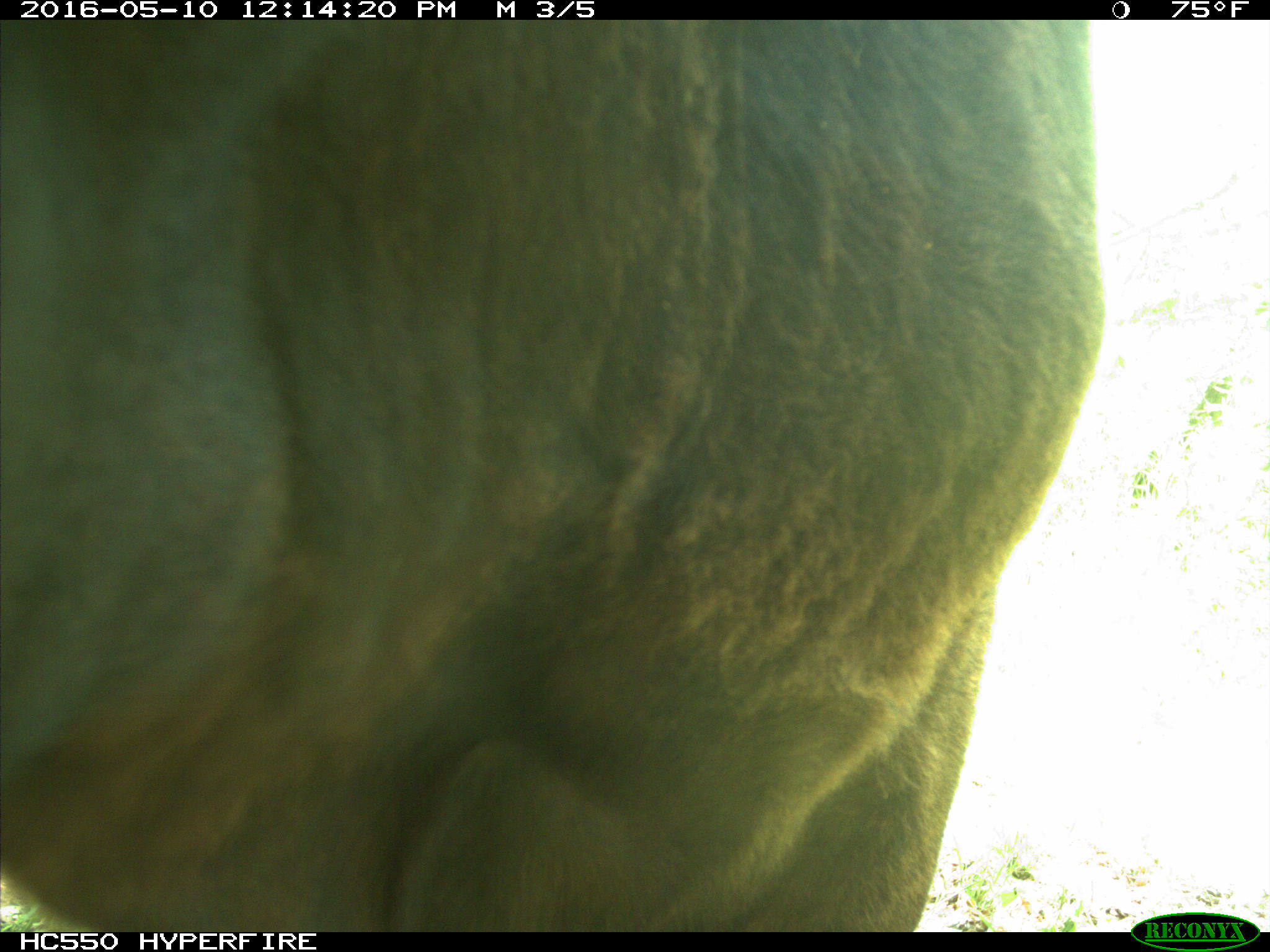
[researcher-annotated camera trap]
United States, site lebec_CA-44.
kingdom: Animalia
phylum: Chordata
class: Mammalia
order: Artiodactyla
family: Bovidae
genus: Bos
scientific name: Bos taurus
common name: domestic cow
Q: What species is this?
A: Bos taurus (domestic cow).